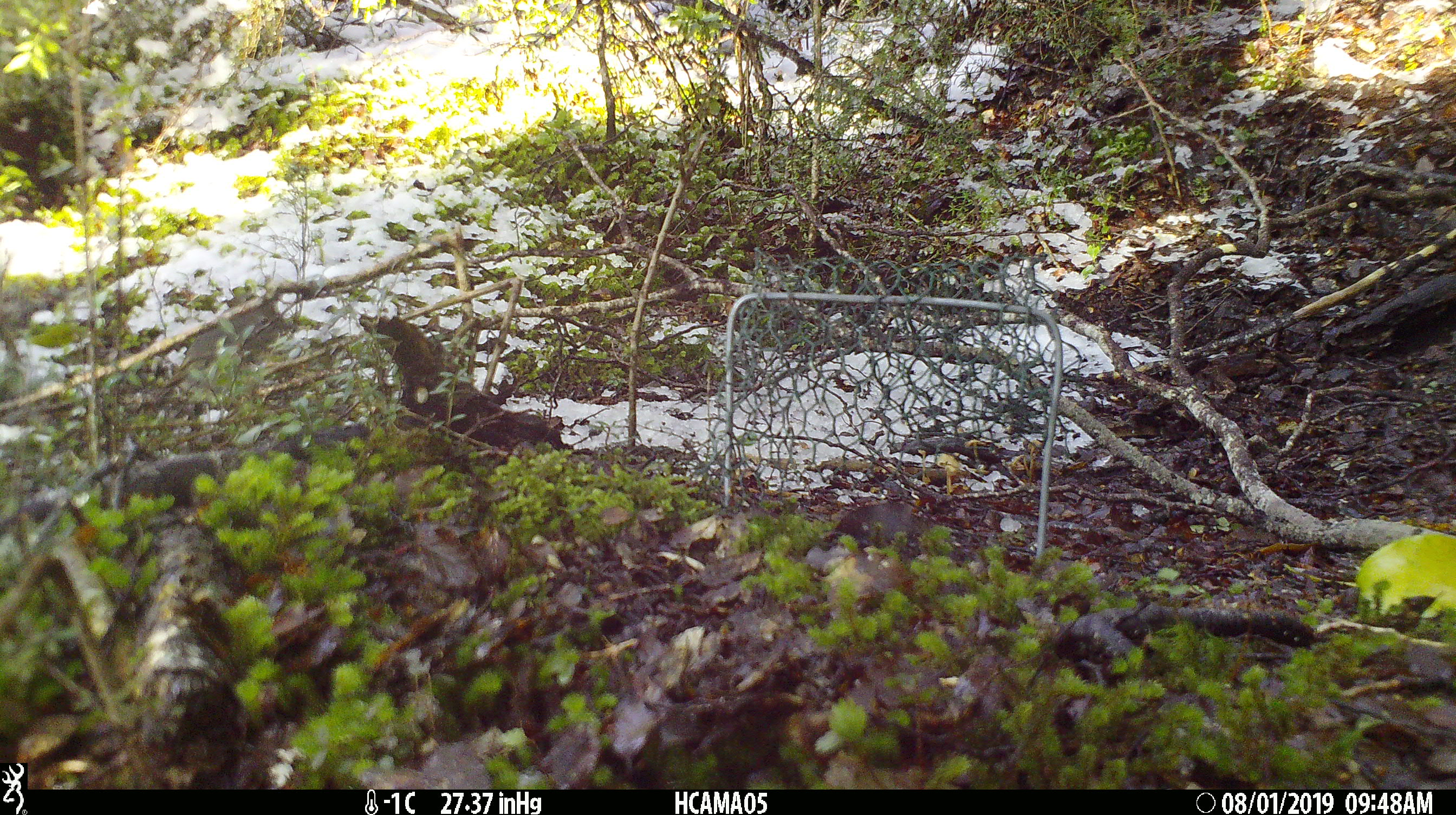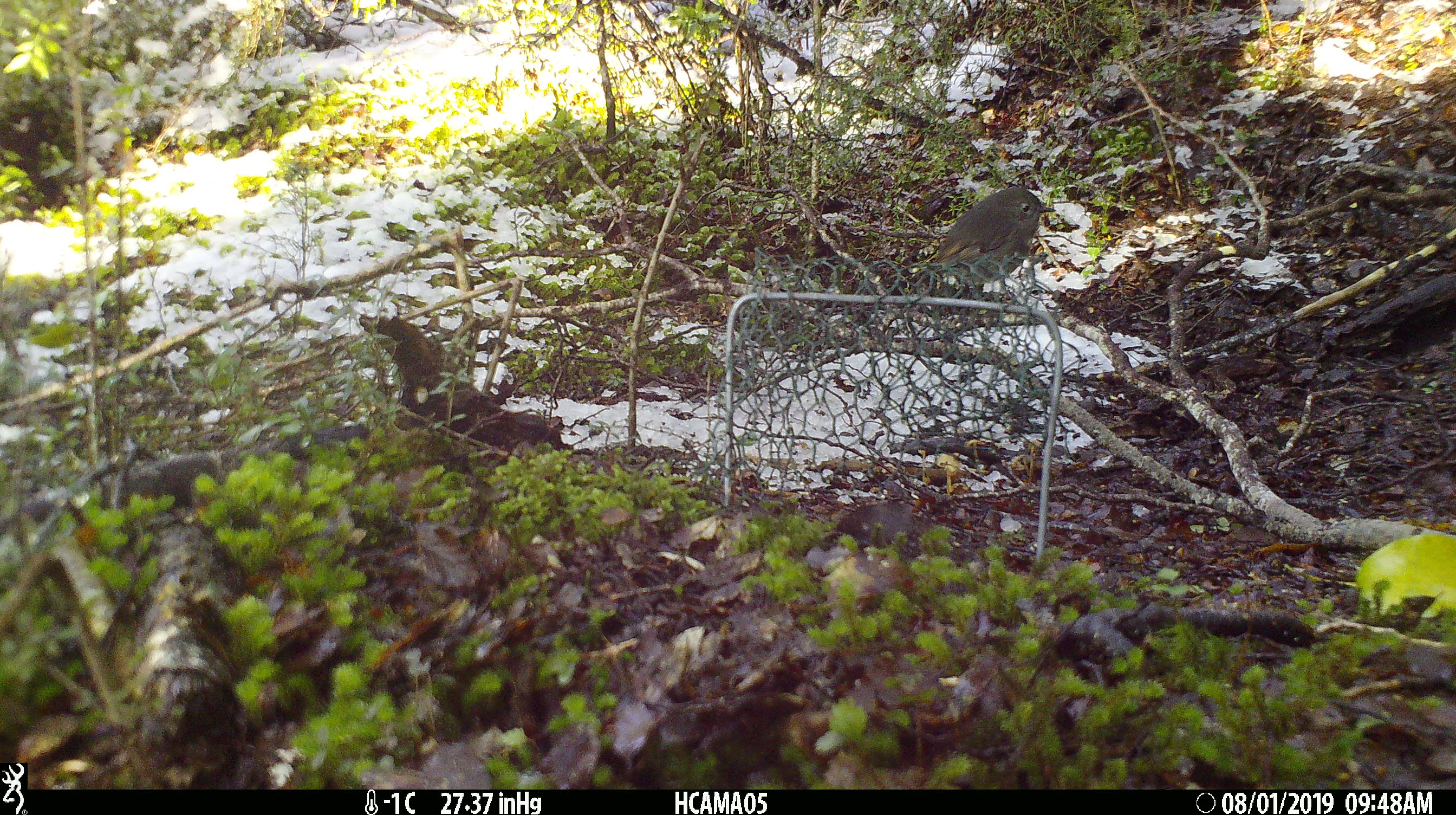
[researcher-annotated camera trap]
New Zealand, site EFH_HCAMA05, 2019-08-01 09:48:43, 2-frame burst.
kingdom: Animalia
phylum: Chordata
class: Aves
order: Passeriformes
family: Petroicidae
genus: Petroica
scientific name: Petroica macrocephala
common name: tomtit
Tomtit (Petroica macrocephala).